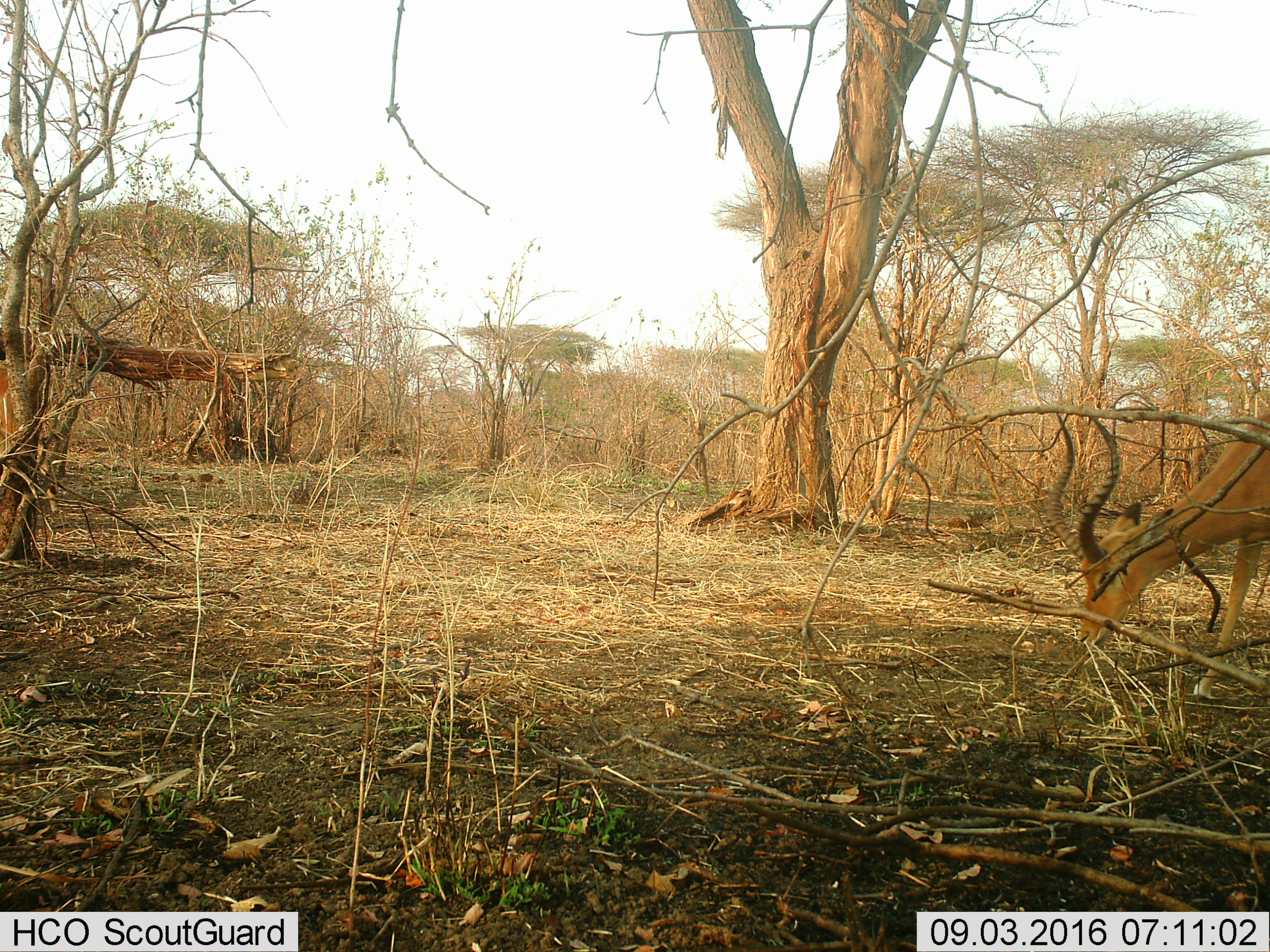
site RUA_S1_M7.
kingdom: Animalia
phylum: Chordata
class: Mammalia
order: Artiodactyla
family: Bovidae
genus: Aepyceros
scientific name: Aepyceros melampus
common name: impala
Impala (Aepyceros melampus), count 1. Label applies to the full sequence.